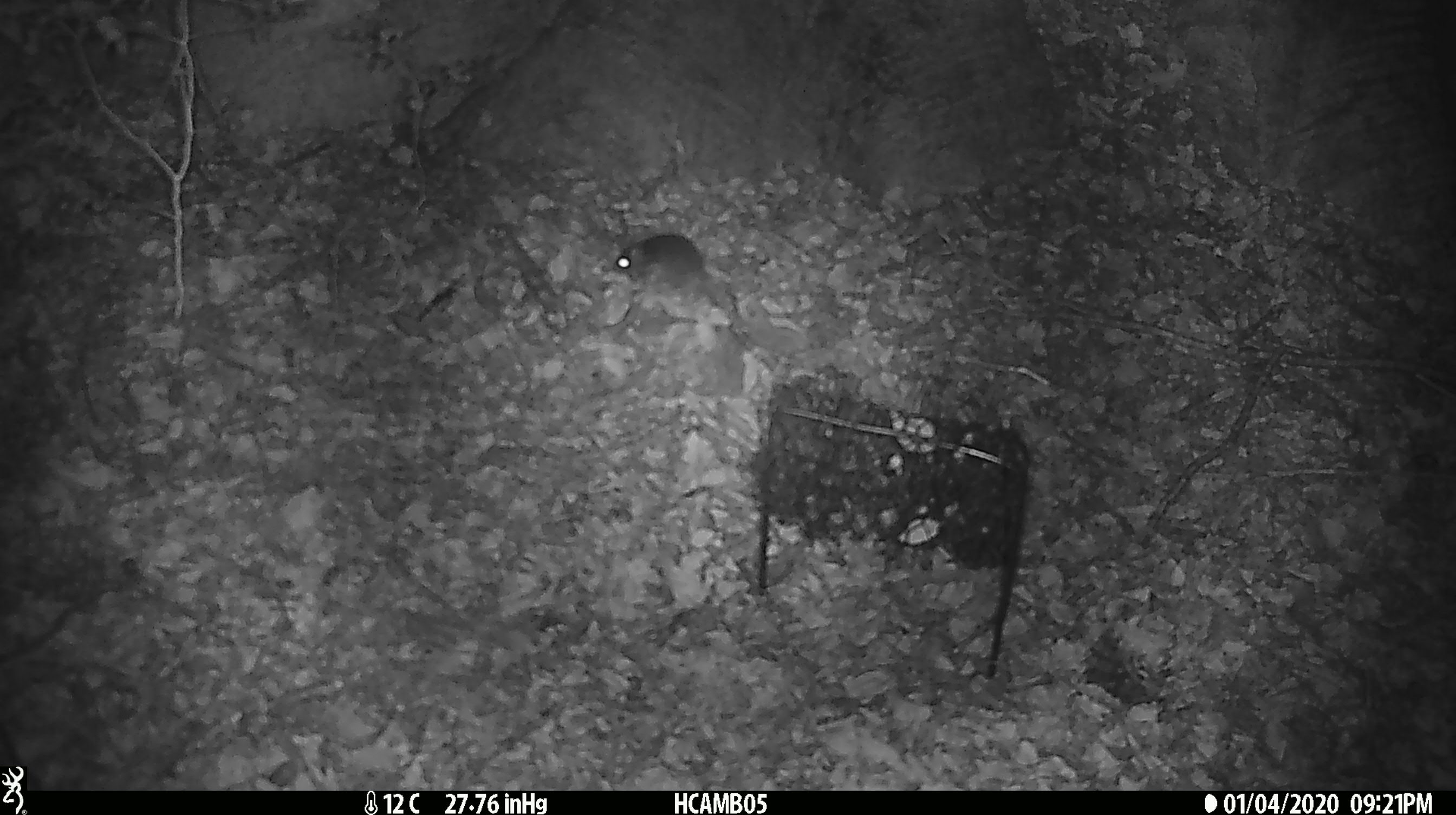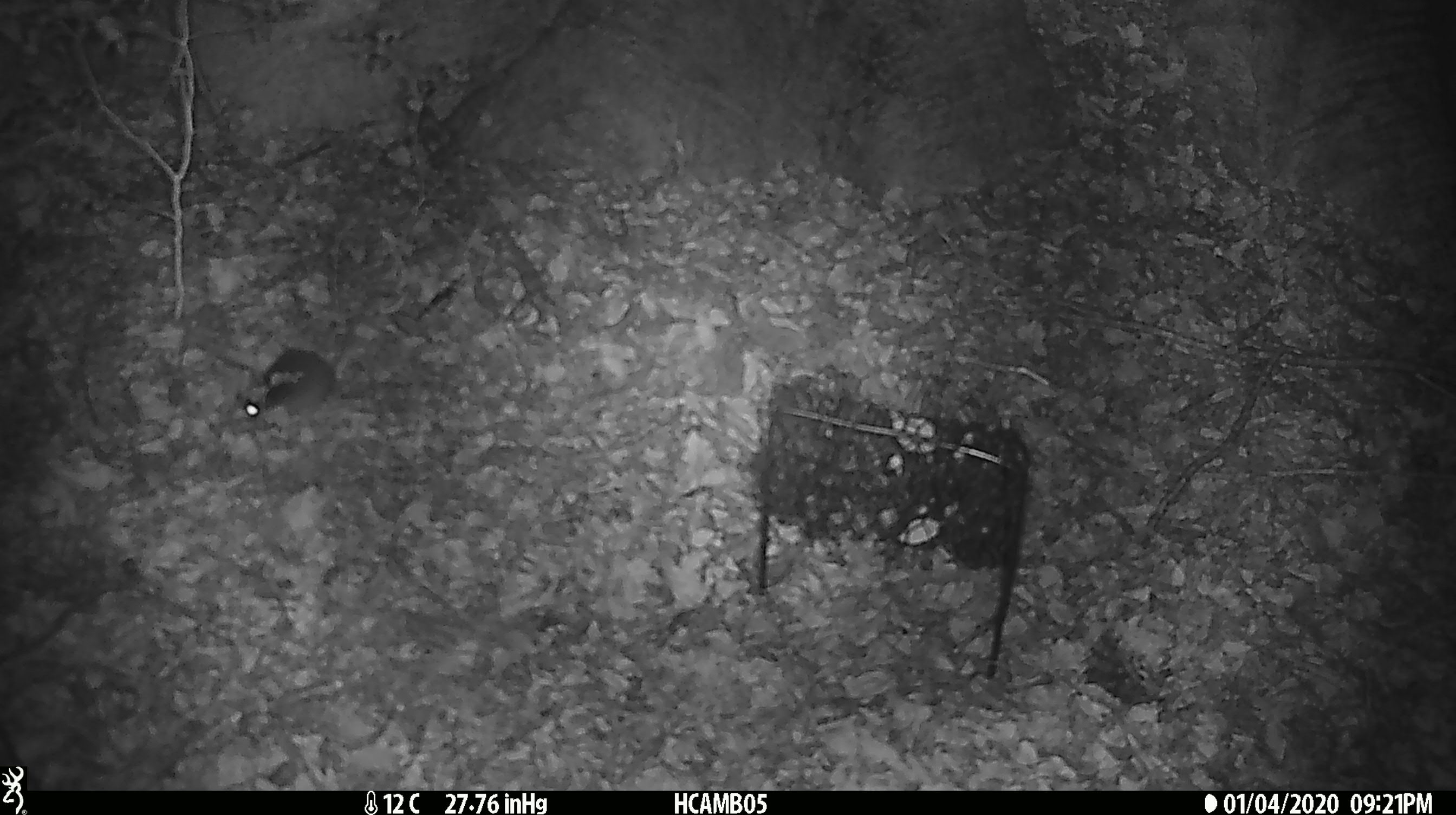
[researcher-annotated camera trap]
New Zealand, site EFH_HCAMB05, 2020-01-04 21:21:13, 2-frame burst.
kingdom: Animalia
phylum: Chordata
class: Mammalia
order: Rodentia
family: Muridae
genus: Mus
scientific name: Mus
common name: mouse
Mouse (Mus).